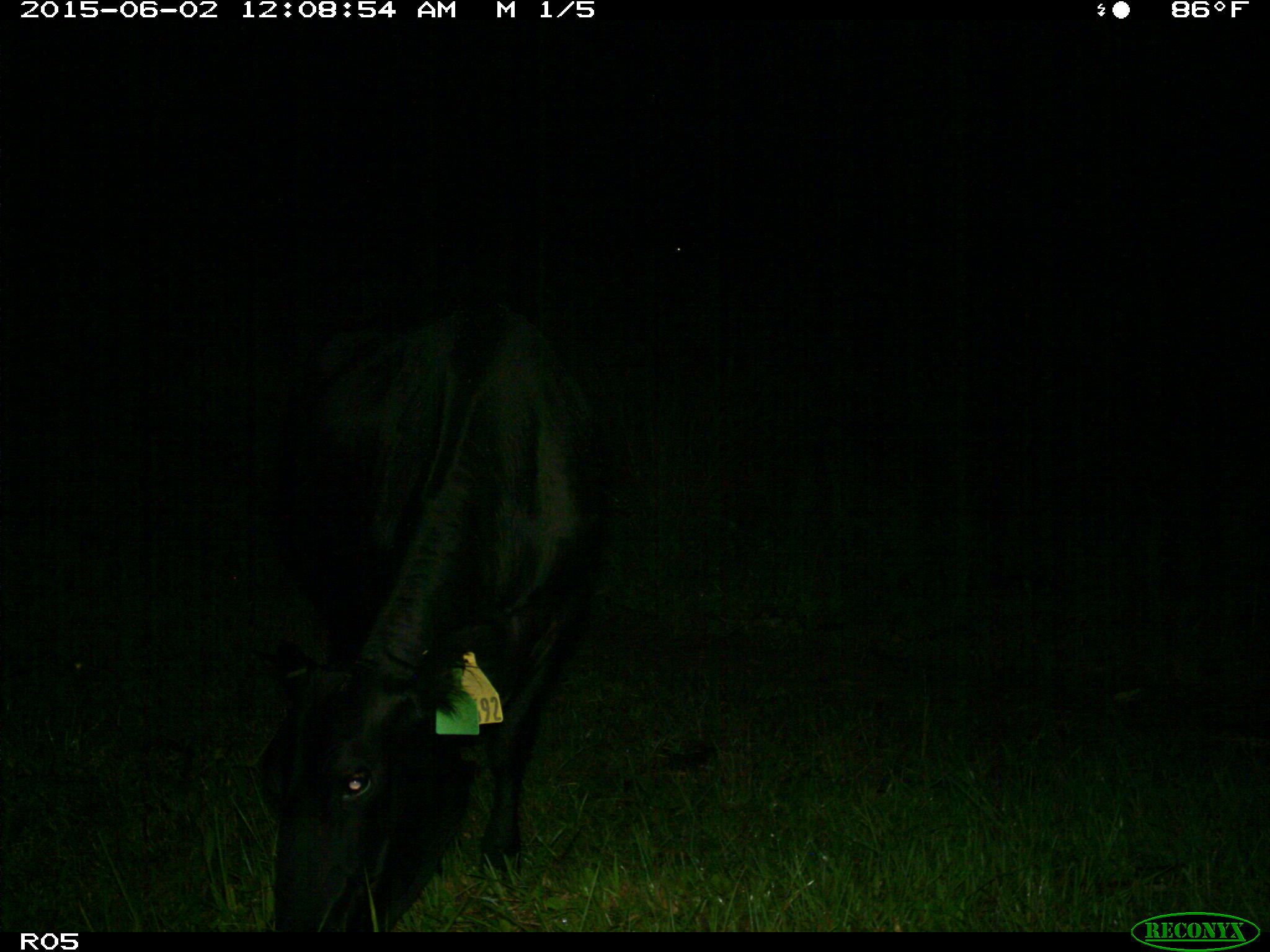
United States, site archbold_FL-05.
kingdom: Animalia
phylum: Chordata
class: Mammalia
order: Artiodactyla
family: Bovidae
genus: Bos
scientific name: Bos taurus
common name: domestic cow